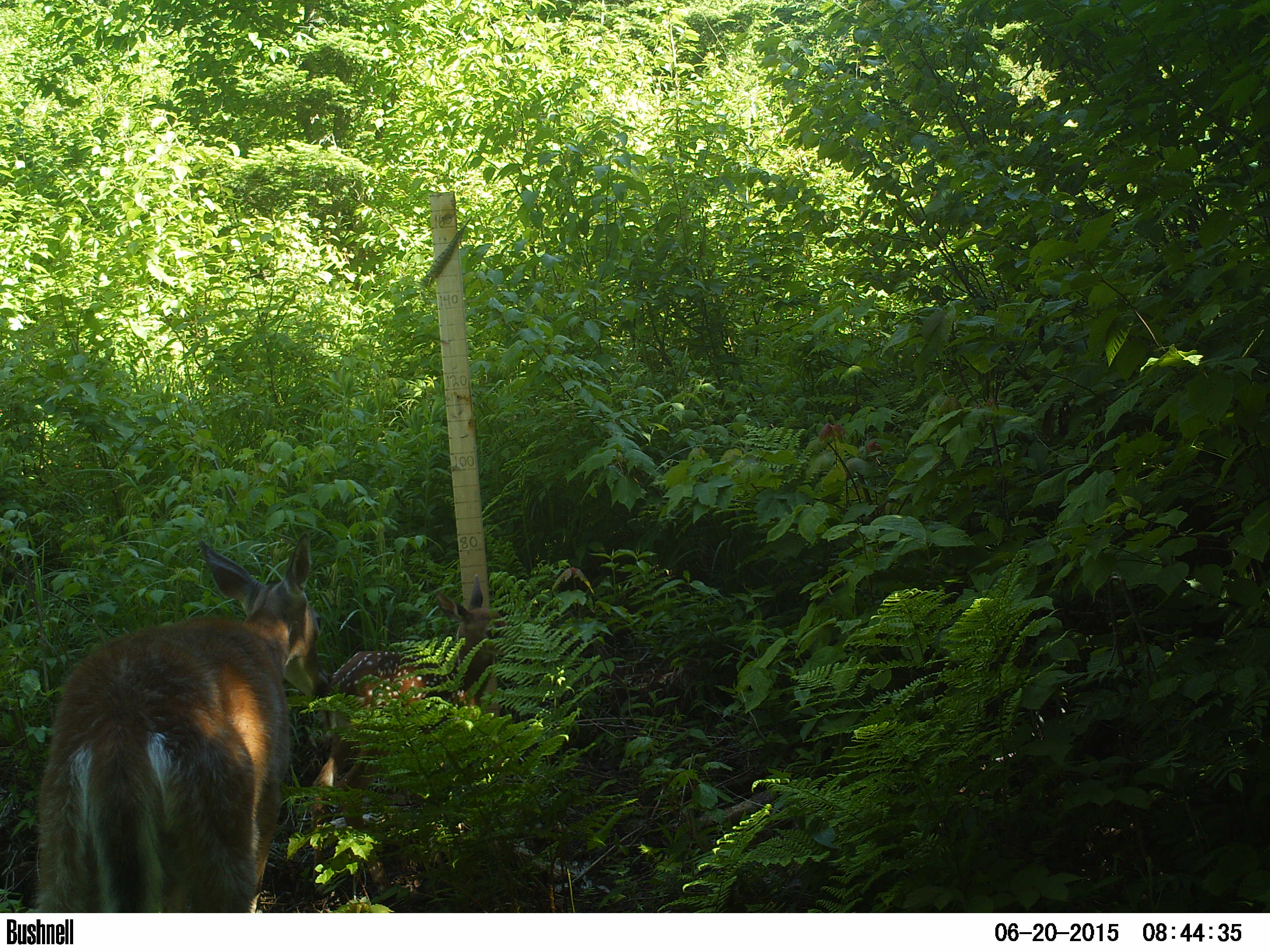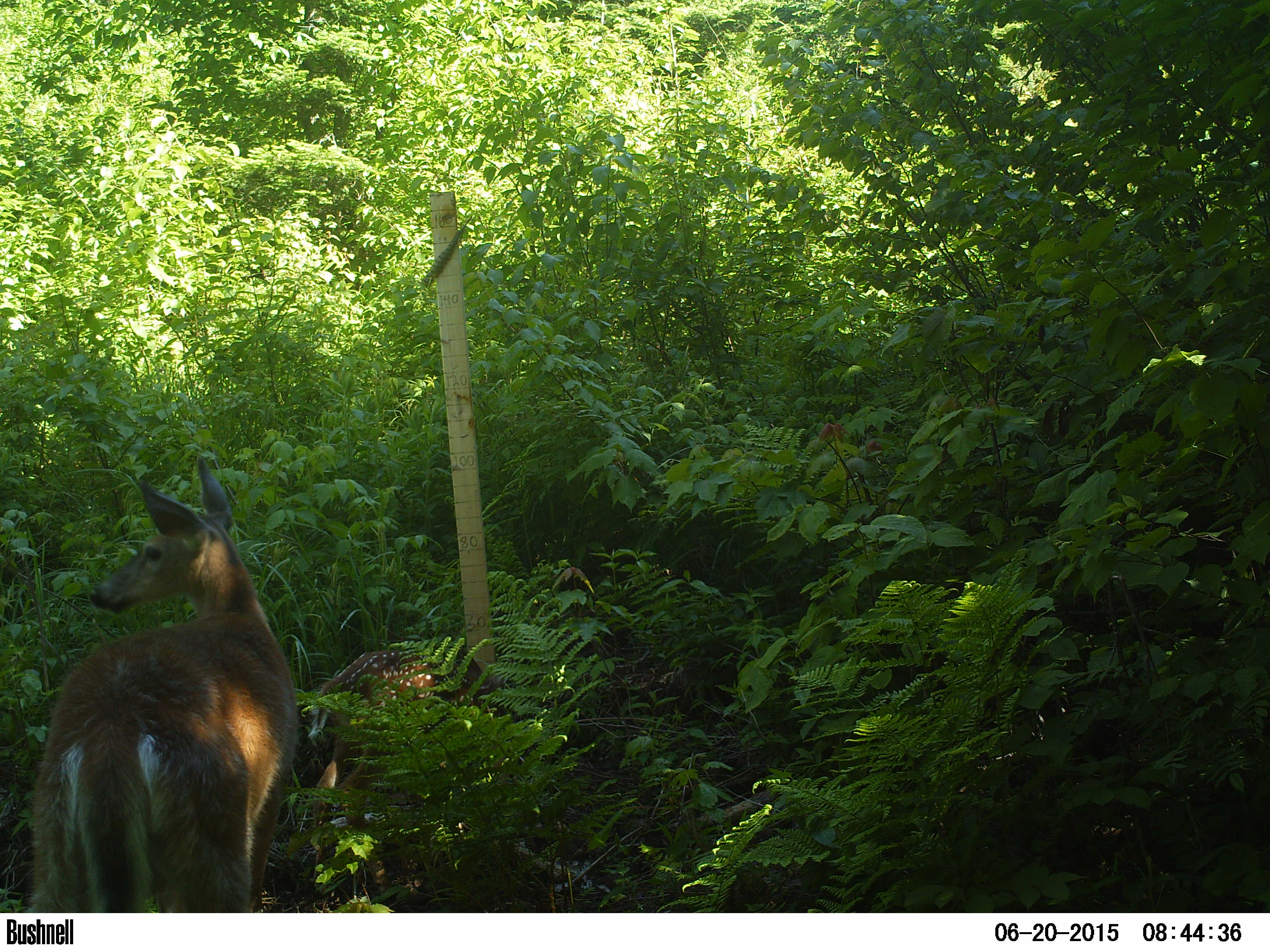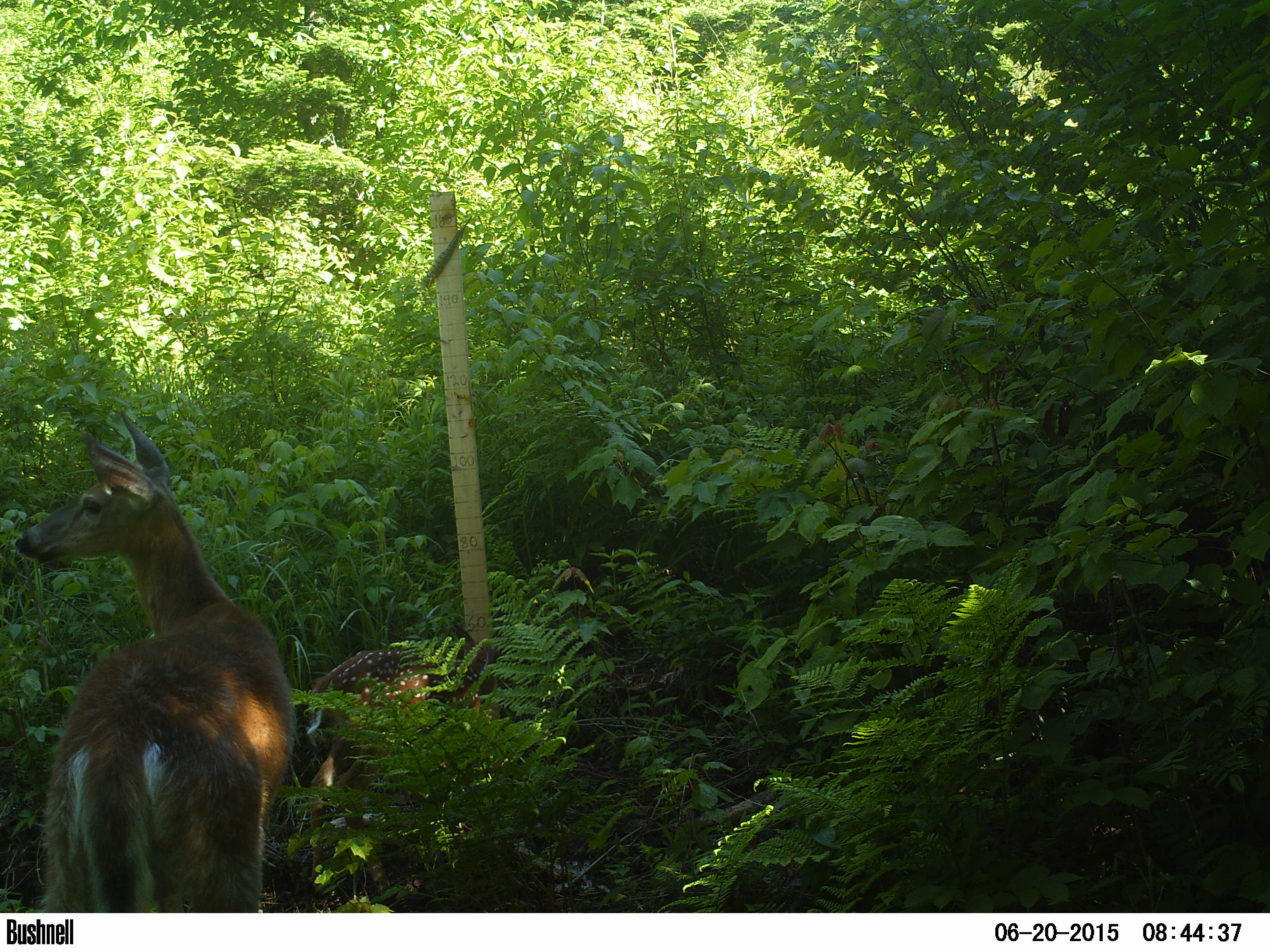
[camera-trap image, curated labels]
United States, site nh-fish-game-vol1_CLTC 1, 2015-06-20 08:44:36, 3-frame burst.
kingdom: Animalia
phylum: Chordata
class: Mammalia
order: Artiodactyla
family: Cervidae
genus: Odocoileus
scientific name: Odocoileus virginianus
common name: white-tailed deer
White-tailed deer (Odocoileus virginianus).